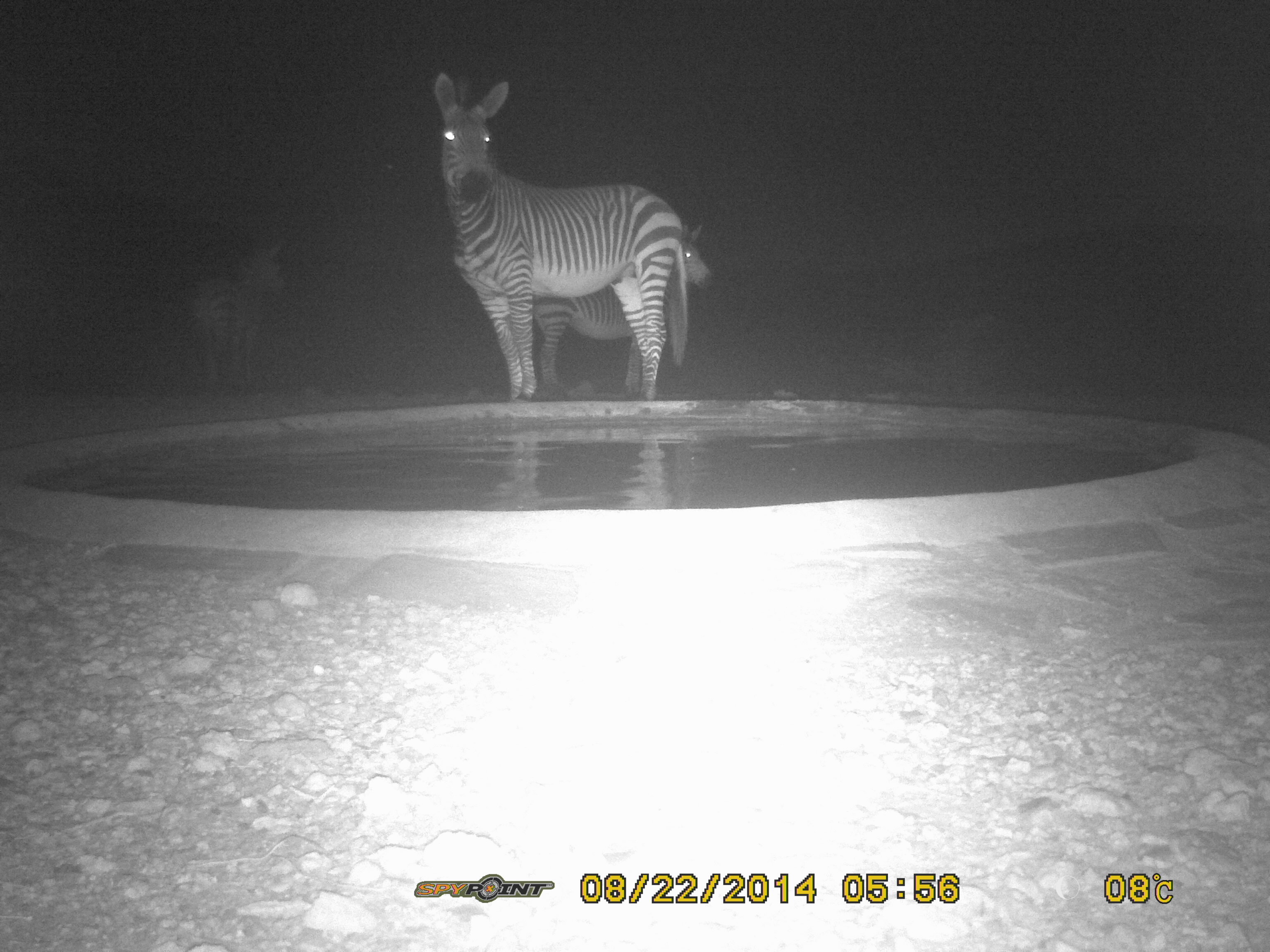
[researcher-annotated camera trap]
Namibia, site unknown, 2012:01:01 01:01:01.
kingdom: Animalia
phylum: Chordata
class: Mammalia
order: Perissodactyla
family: Equidae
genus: Equus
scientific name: Equus zebra hartmannae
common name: hartmann's mountain zebra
Equus zebra hartmannae (hartmann's mountain zebra).